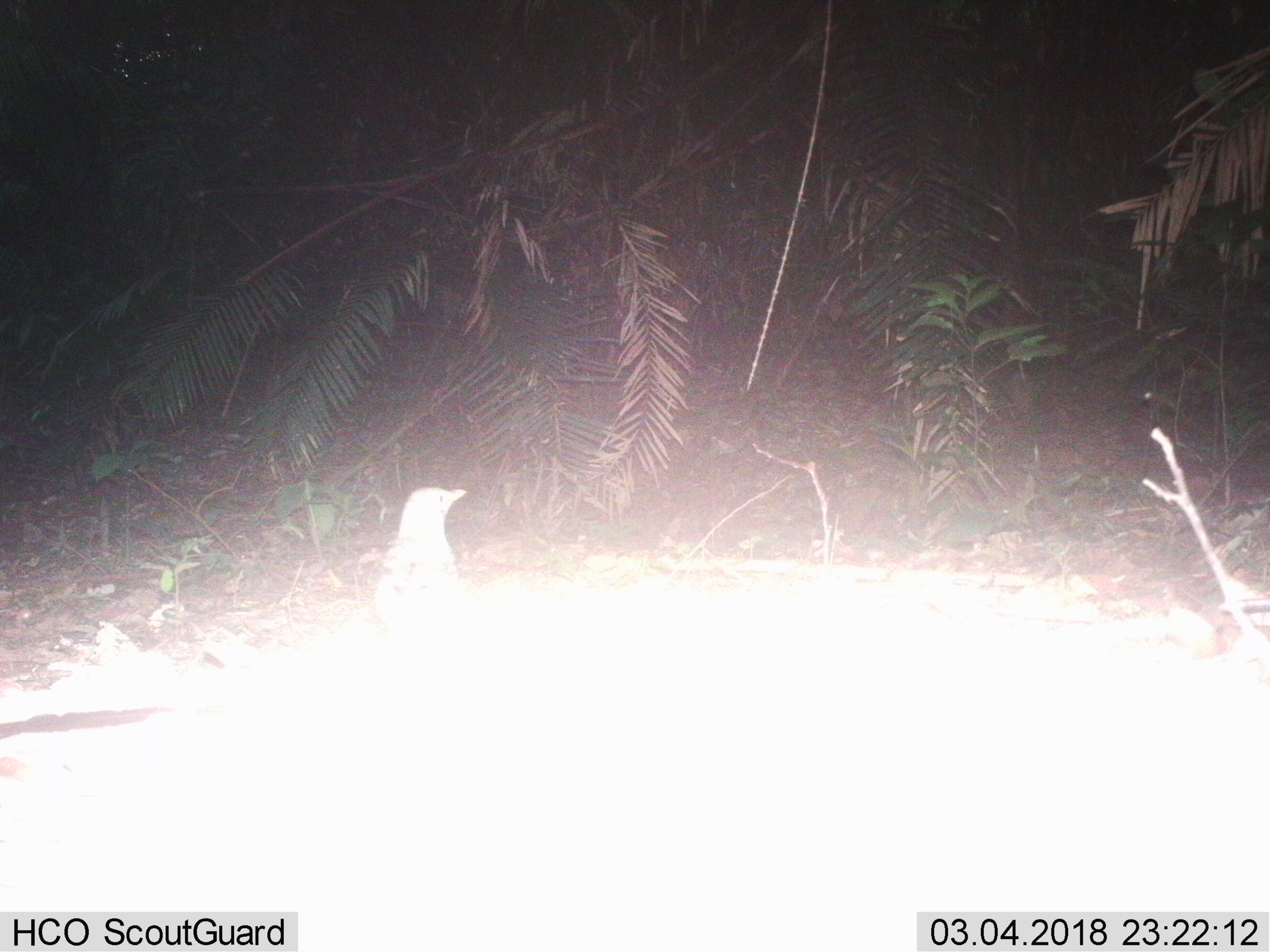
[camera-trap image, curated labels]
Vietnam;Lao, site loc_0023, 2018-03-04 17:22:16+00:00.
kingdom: Animalia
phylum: Chordata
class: Aves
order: Passeriformes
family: Turdidae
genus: Turdus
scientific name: Turdus cardis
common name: japanese thrush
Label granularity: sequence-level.